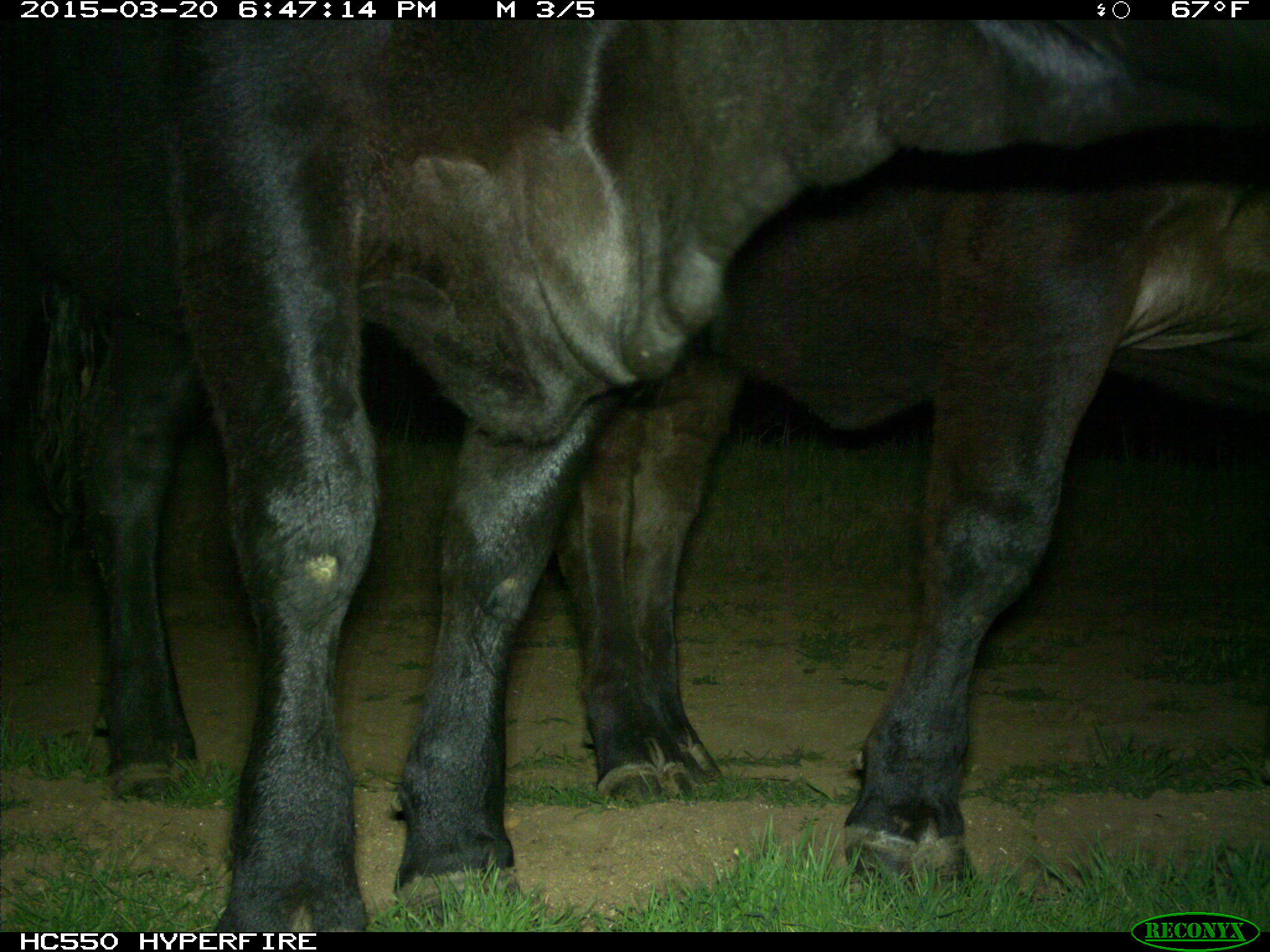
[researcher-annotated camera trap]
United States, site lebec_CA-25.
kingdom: Animalia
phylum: Chordata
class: Mammalia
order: Artiodactyla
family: Bovidae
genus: Bos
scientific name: Bos taurus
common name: domestic cow